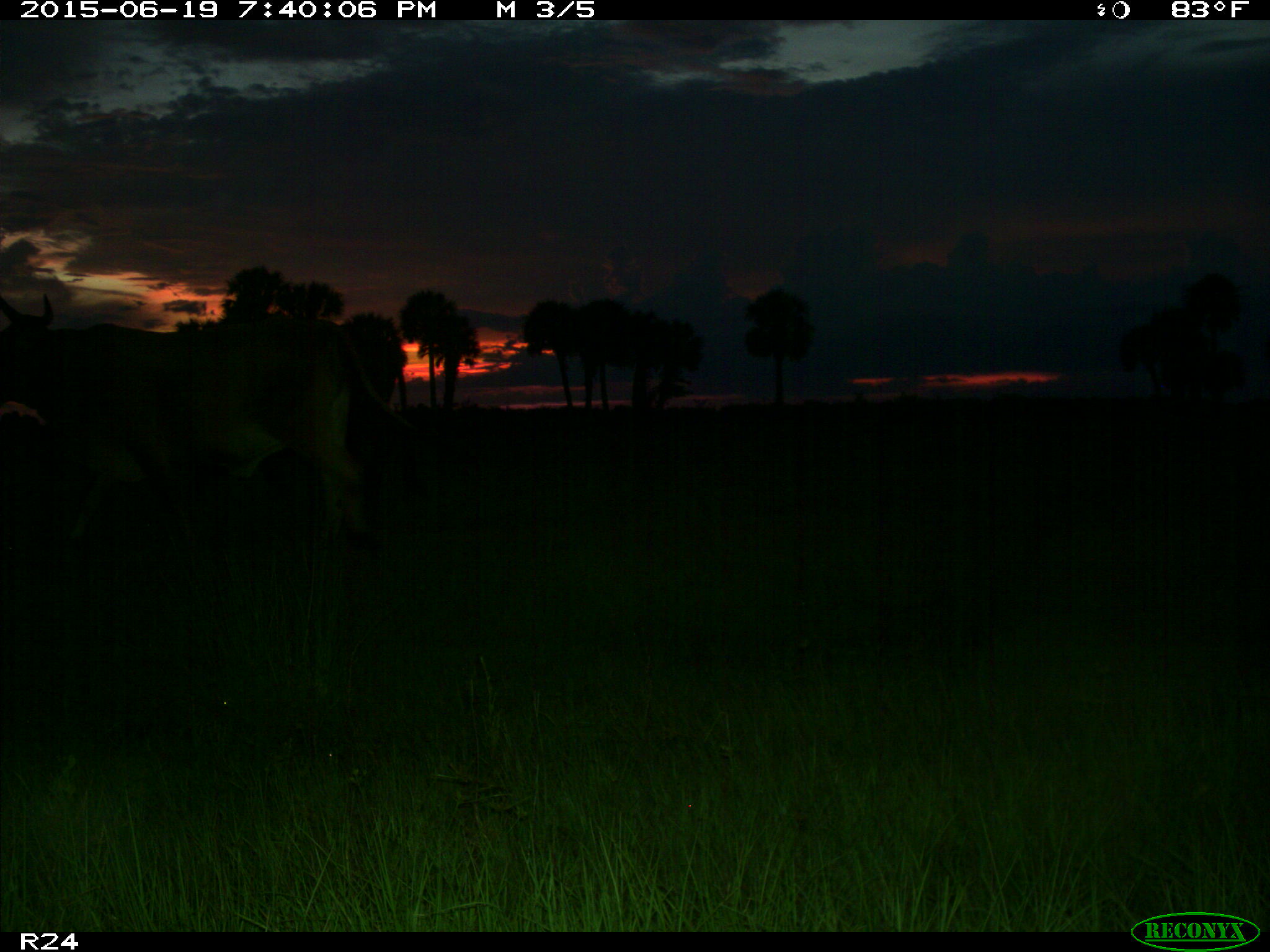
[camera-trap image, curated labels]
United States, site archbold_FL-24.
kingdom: Animalia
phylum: Chordata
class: Mammalia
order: Artiodactyla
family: Bovidae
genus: Bos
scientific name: Bos taurus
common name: domestic cow